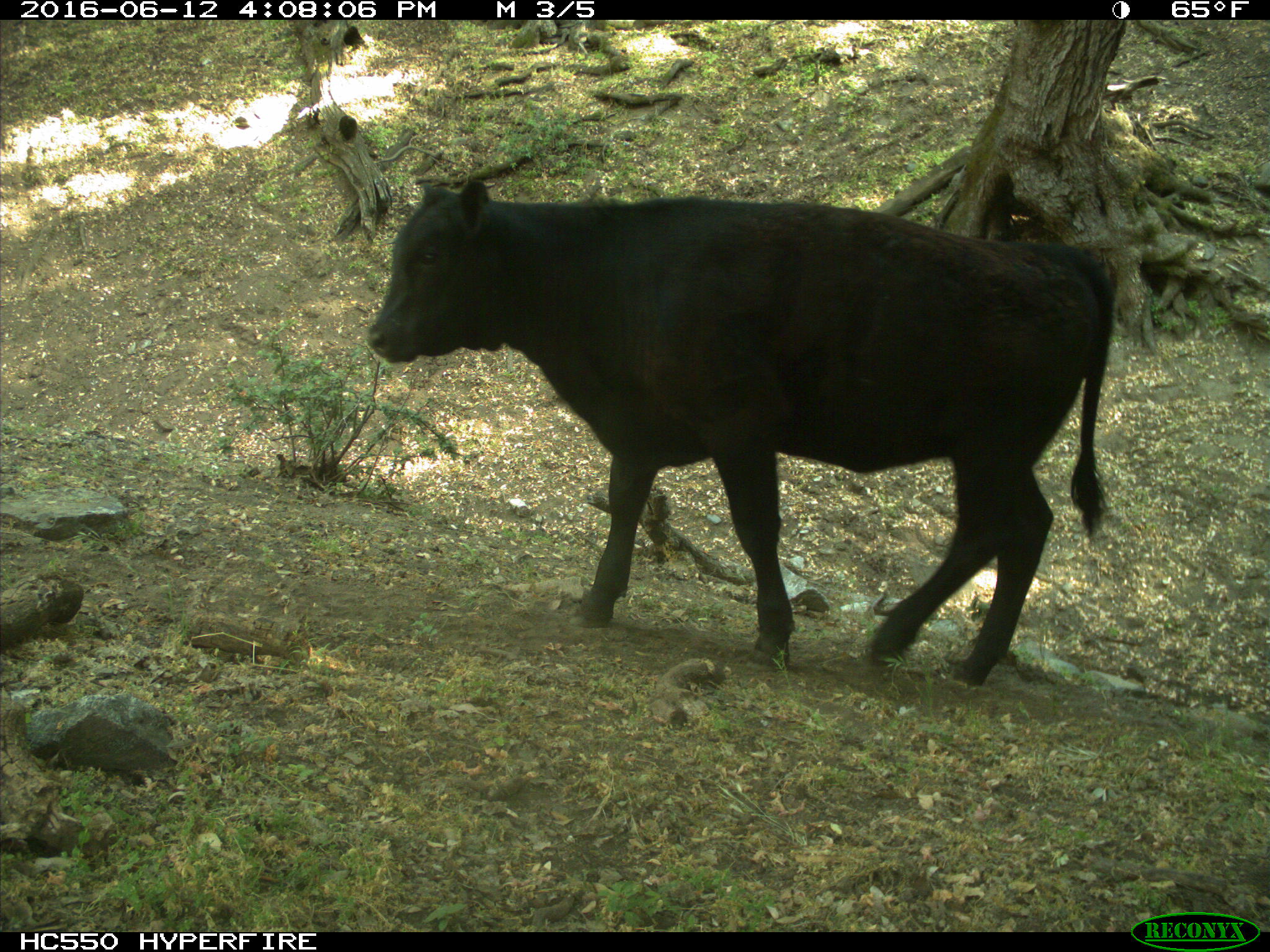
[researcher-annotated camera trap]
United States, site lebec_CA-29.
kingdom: Animalia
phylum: Chordata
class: Mammalia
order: Artiodactyla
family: Bovidae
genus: Bos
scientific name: Bos taurus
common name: domestic cow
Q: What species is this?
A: Bos taurus (domestic cow).